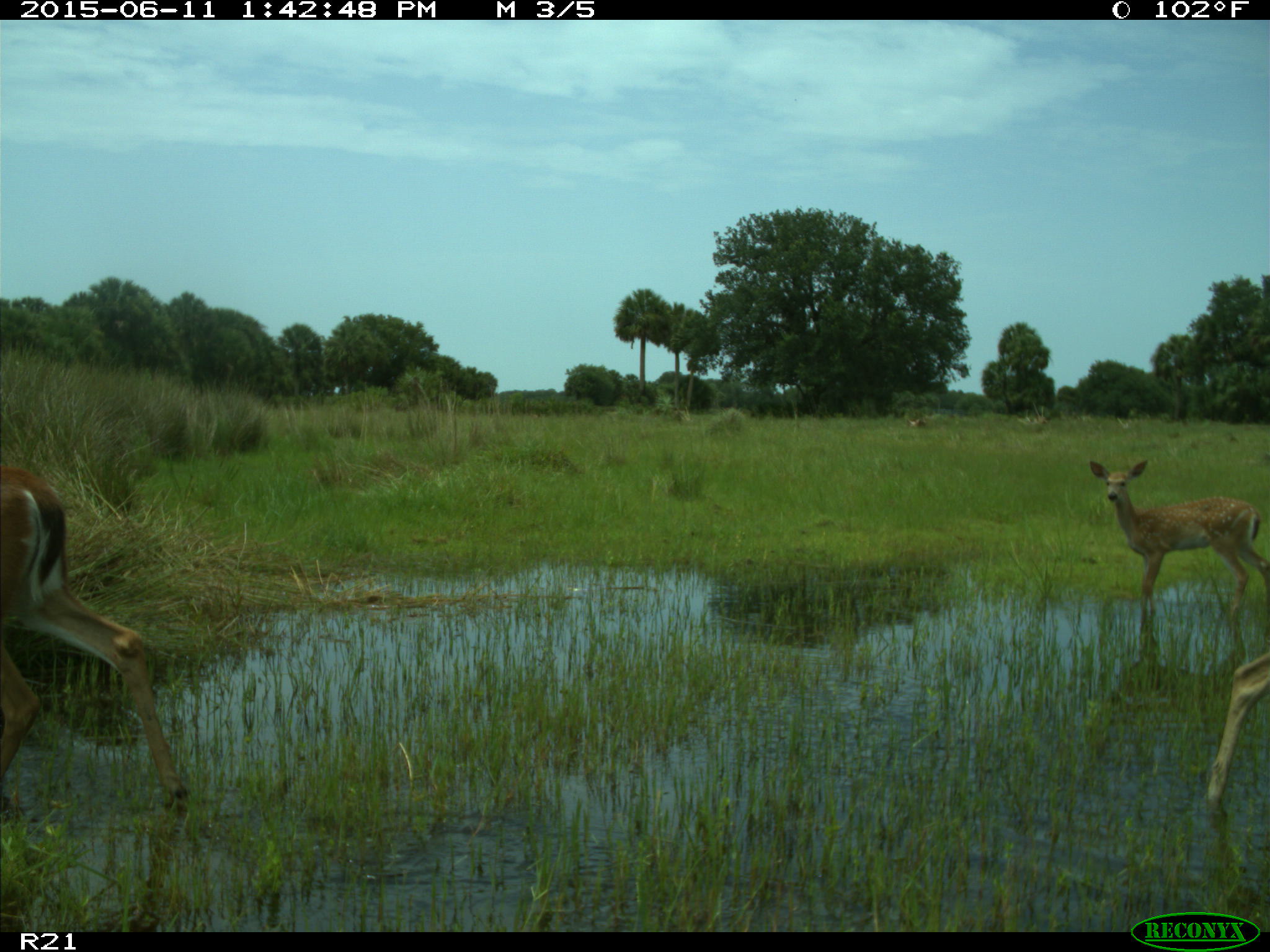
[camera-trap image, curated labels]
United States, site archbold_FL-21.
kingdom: Animalia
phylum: Chordata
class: Mammalia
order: Artiodactyla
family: Cervidae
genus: Odocoileus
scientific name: Odocoileus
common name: deer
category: unidentified deer